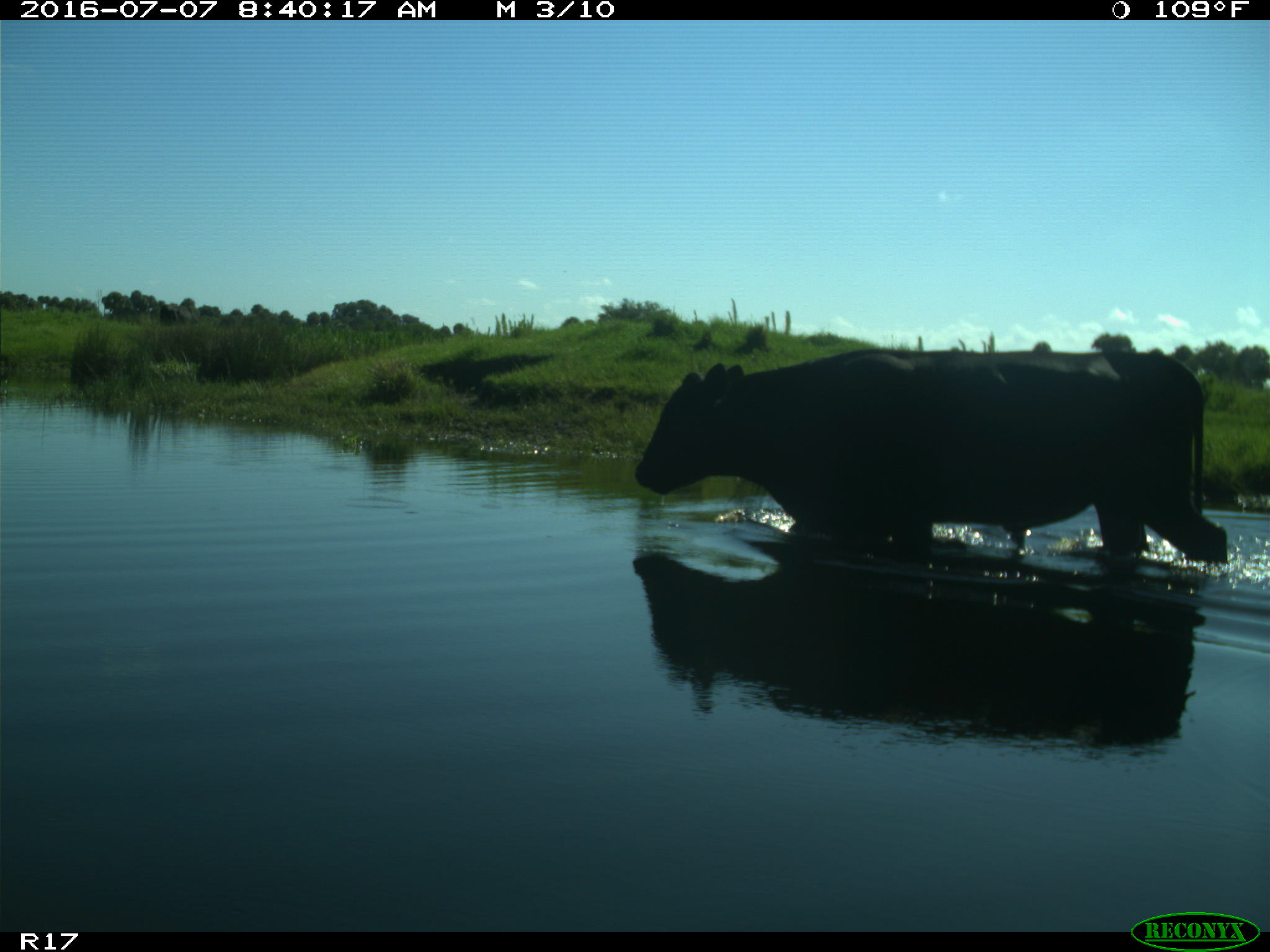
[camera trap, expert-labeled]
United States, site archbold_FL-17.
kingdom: Animalia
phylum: Chordata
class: Mammalia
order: Artiodactyla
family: Bovidae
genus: Bos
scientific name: Bos taurus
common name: domestic cow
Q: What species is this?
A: Bos taurus (domestic cow).